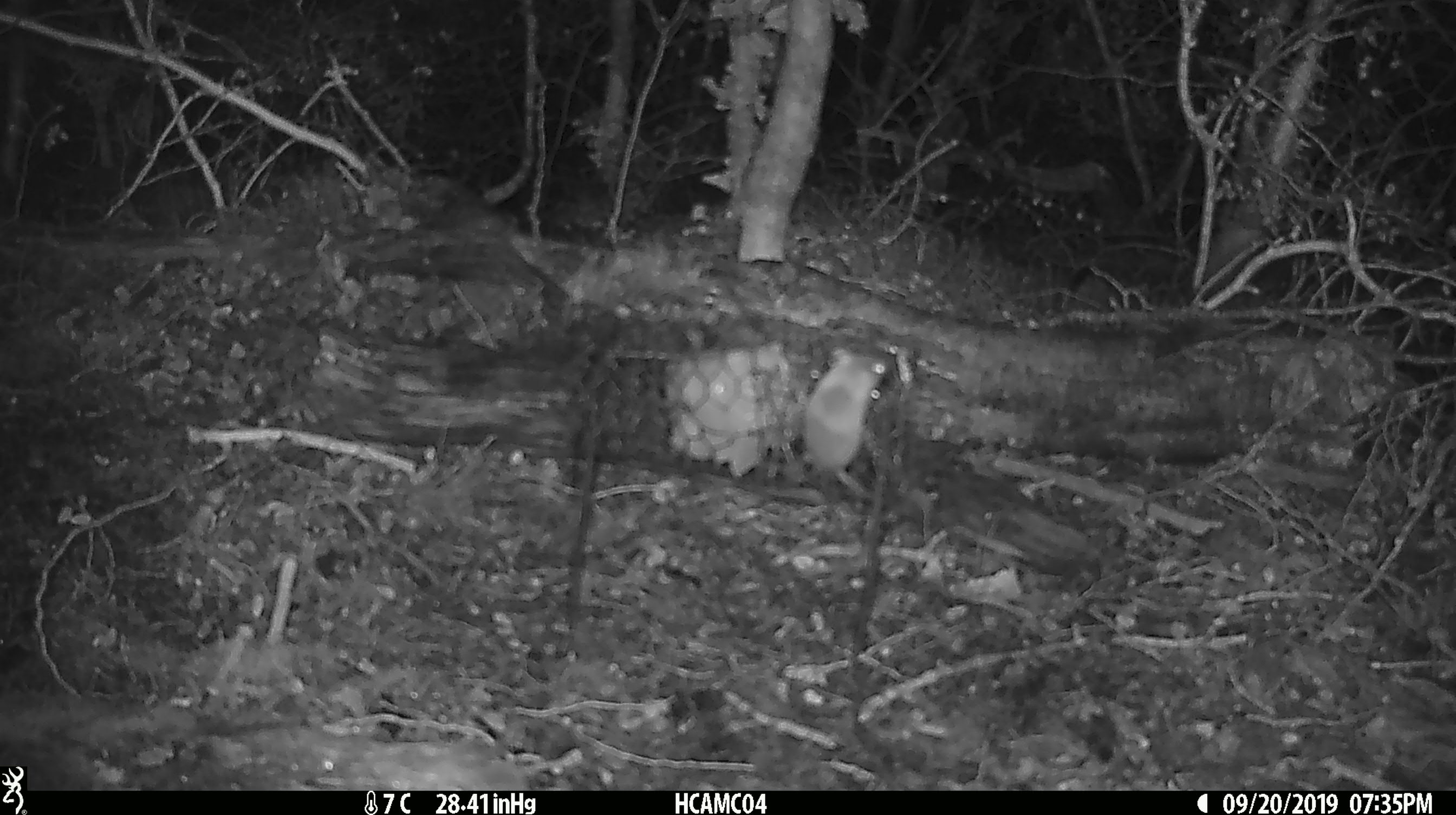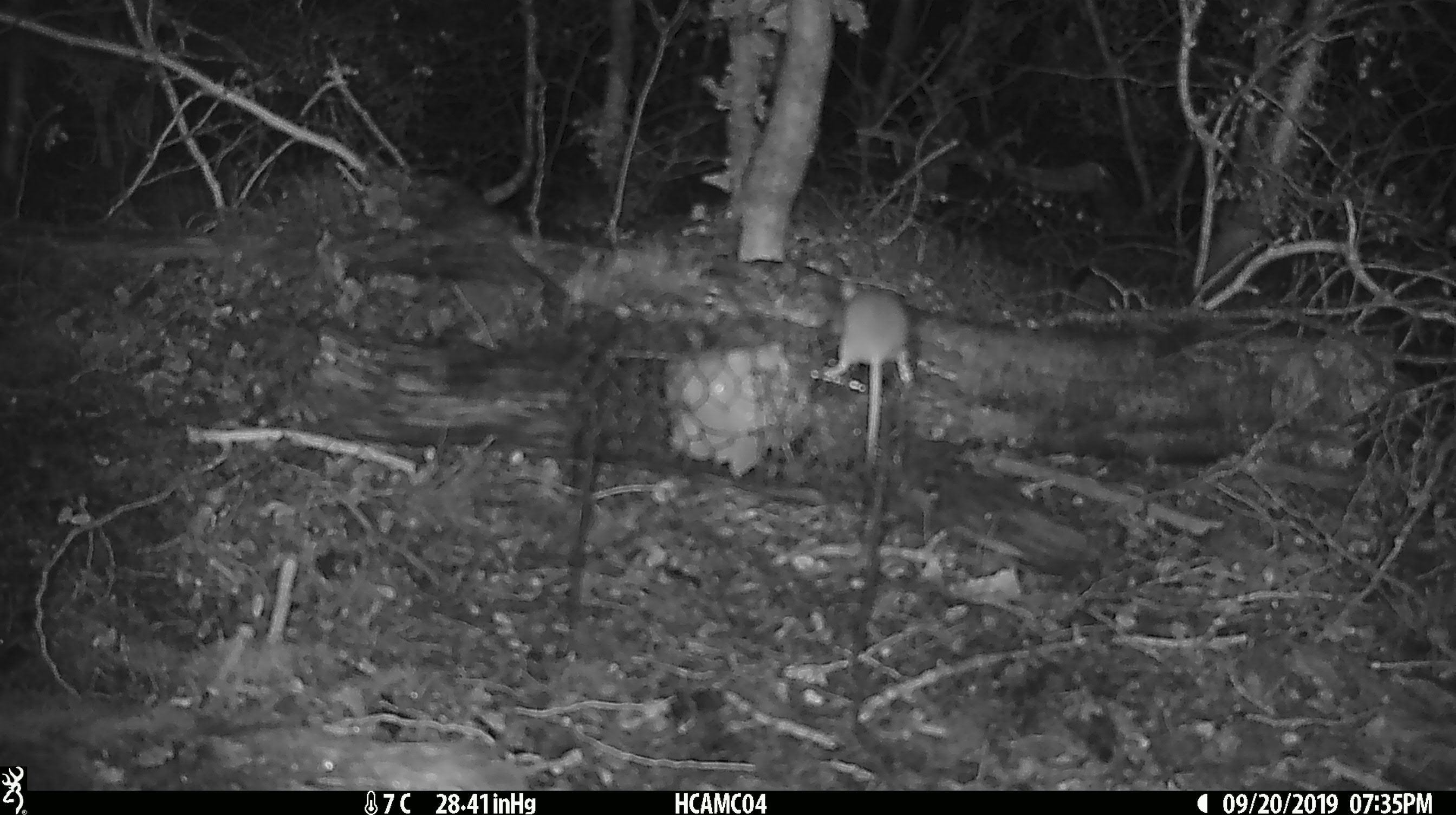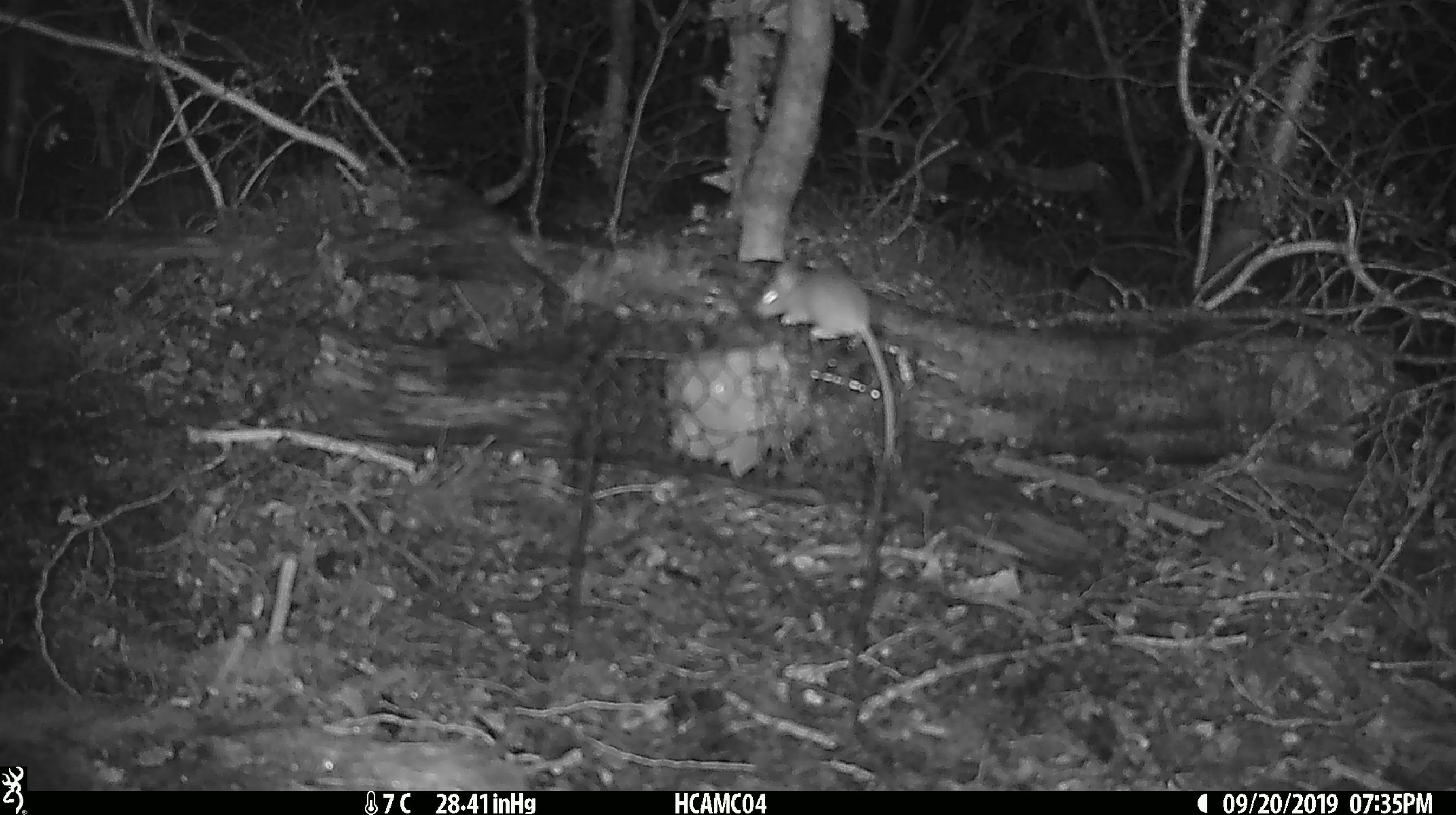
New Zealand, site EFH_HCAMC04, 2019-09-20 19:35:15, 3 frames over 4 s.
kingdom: Animalia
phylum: Chordata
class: Mammalia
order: Rodentia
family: Muridae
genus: Mus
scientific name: Mus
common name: mouse